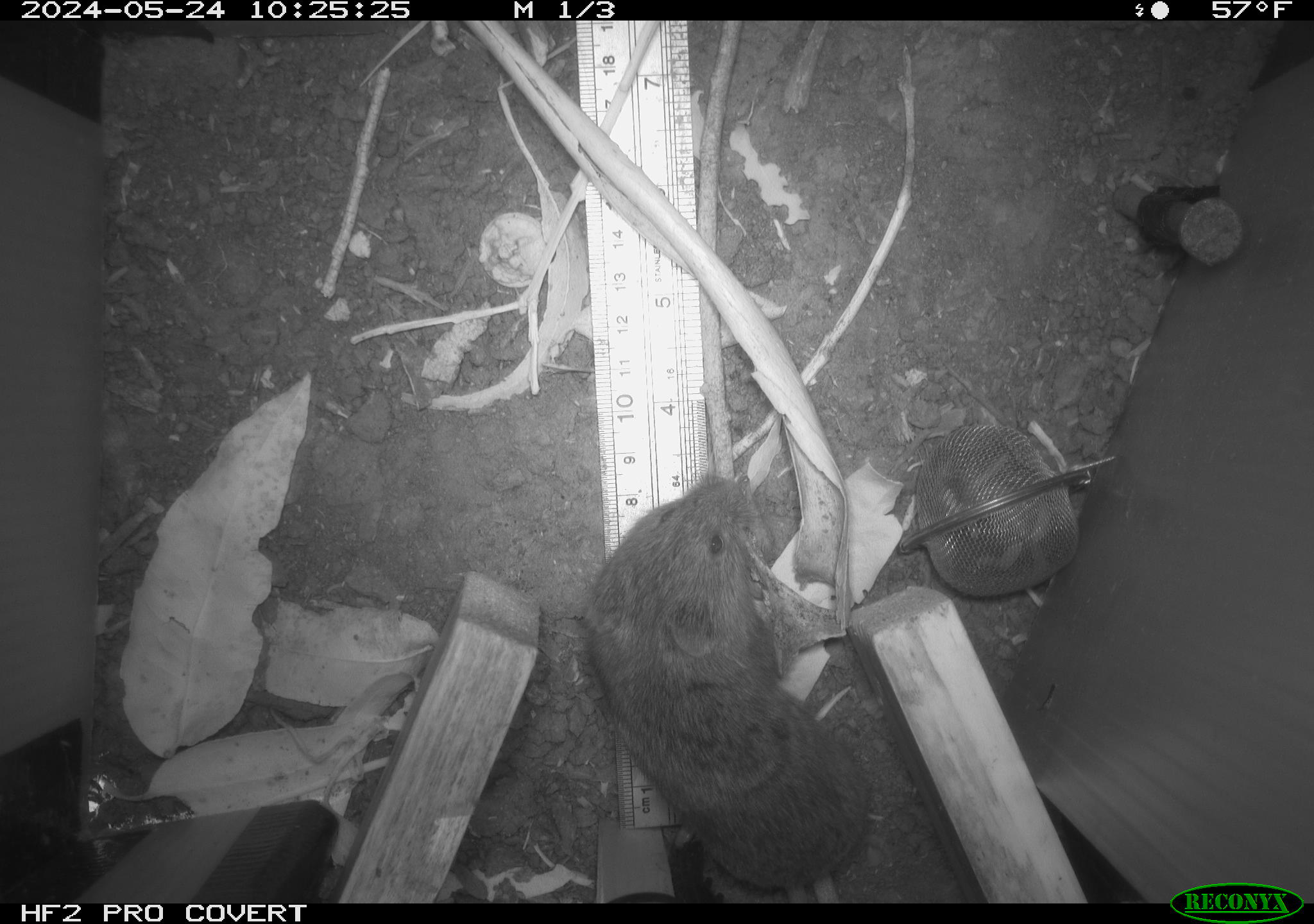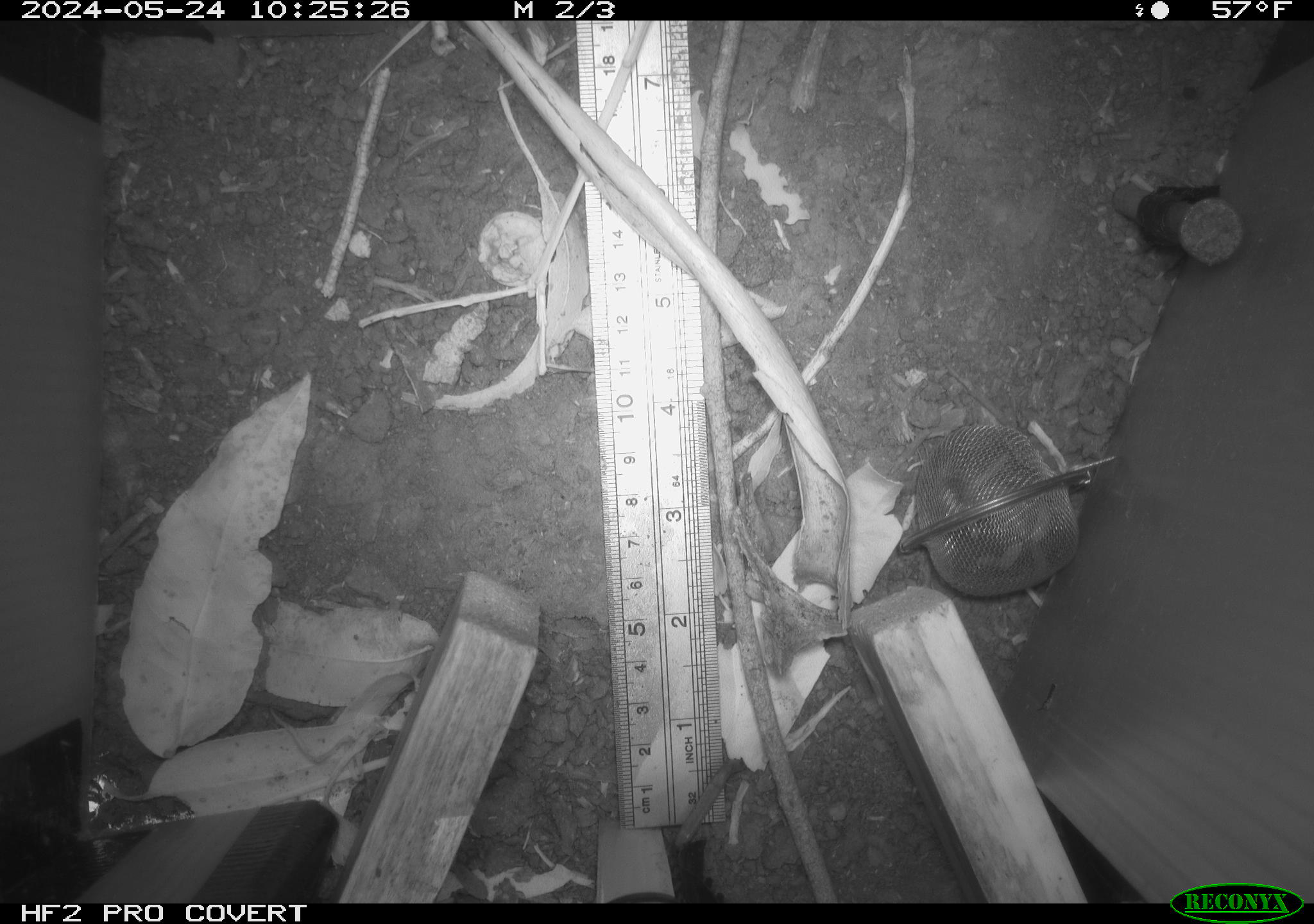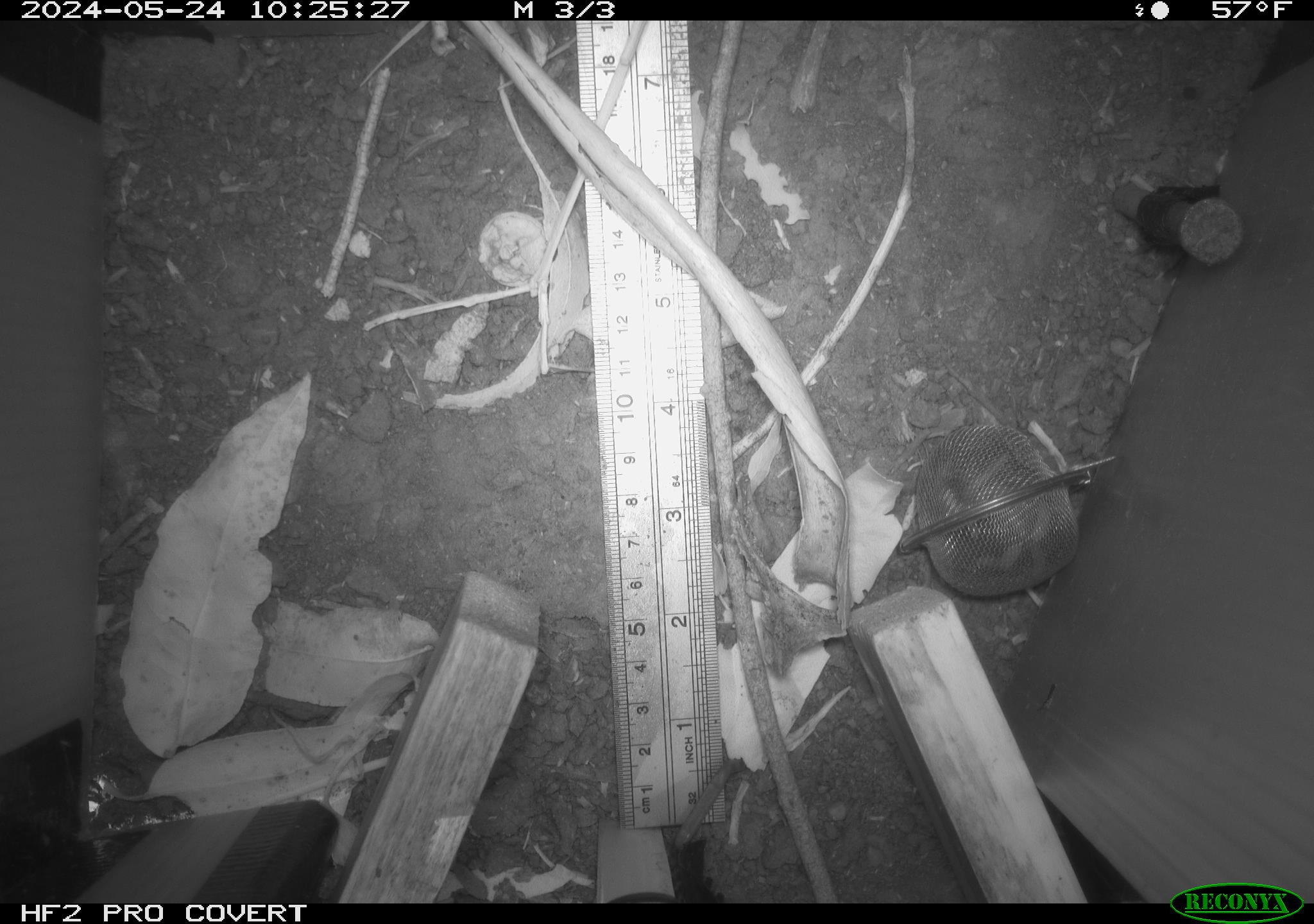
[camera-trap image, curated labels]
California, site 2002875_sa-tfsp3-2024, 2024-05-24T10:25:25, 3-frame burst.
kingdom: Animalia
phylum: Chordata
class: Mammalia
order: Rodentia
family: Cricetidae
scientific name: Arvicolinae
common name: voles, lemmings, and muskrats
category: arvicolinae subfamily